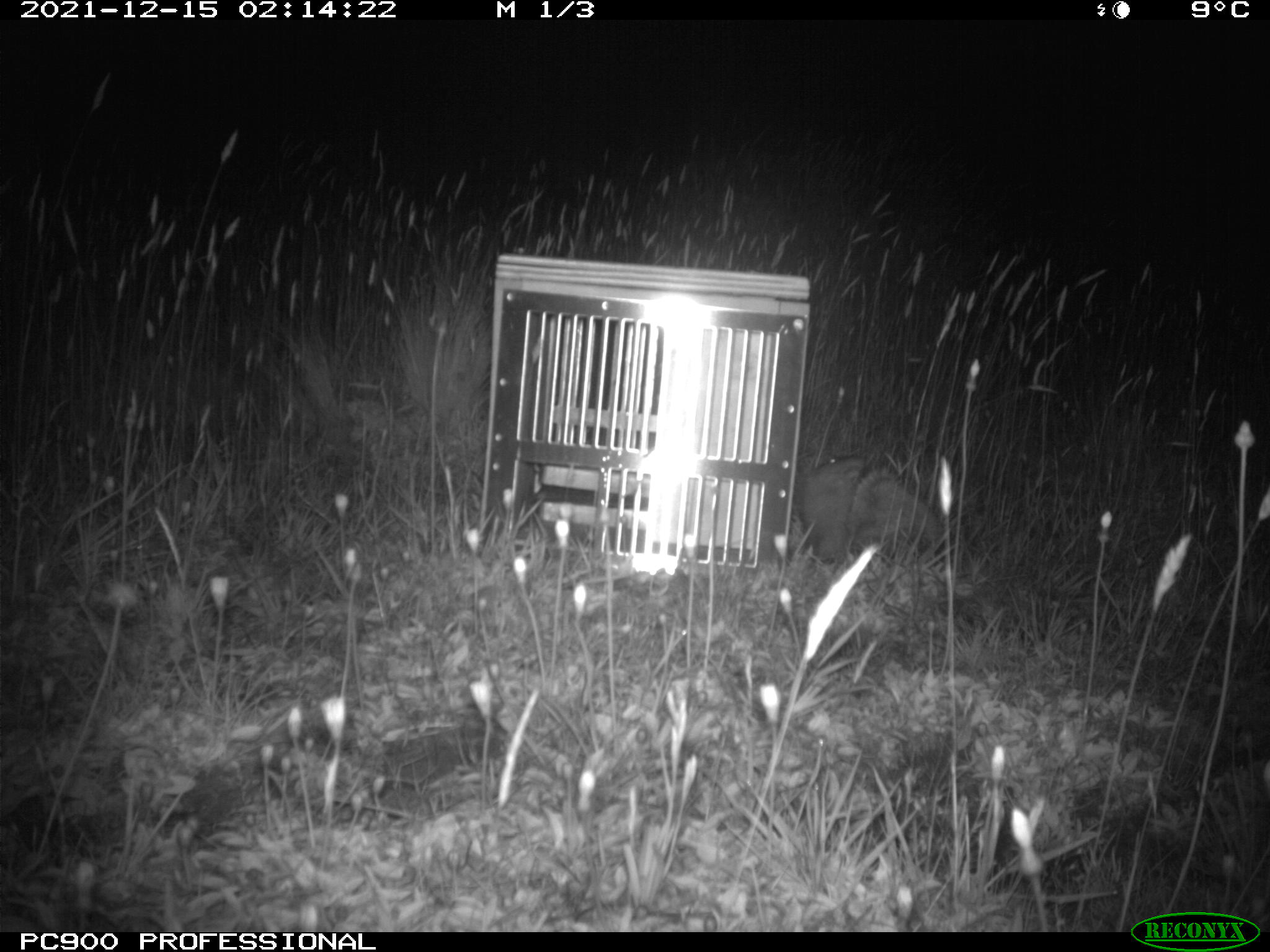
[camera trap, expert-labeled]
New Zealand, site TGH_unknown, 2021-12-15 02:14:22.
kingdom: Animalia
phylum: Chordata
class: Mammalia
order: Eulipotyphla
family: Erinaceidae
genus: Erinaceus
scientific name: Erinaceus europaeus europaeus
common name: european hedgehog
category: hedgehog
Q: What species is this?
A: Hedgehog (european hedgehog) (Erinaceus europaeus europaeus).